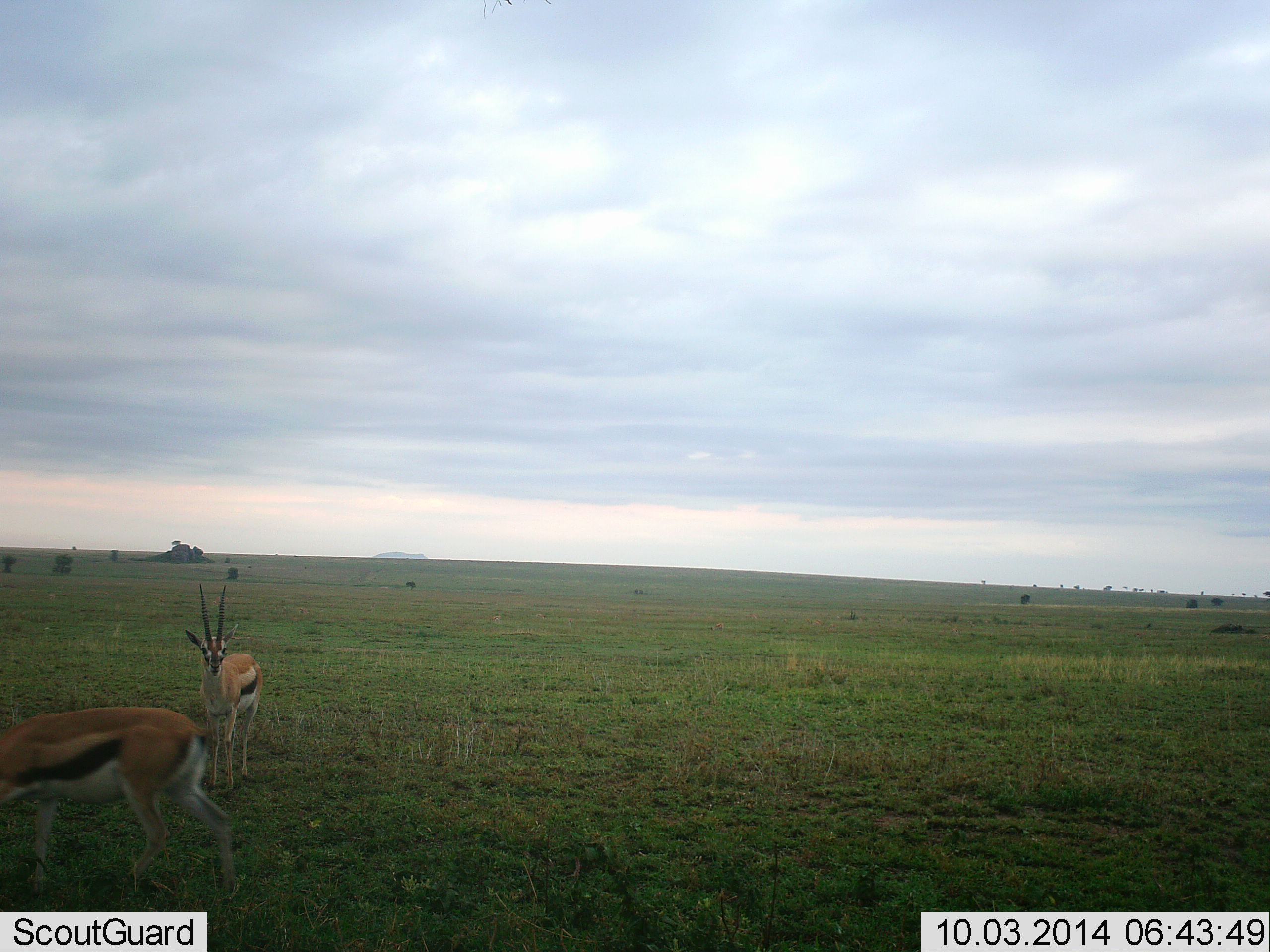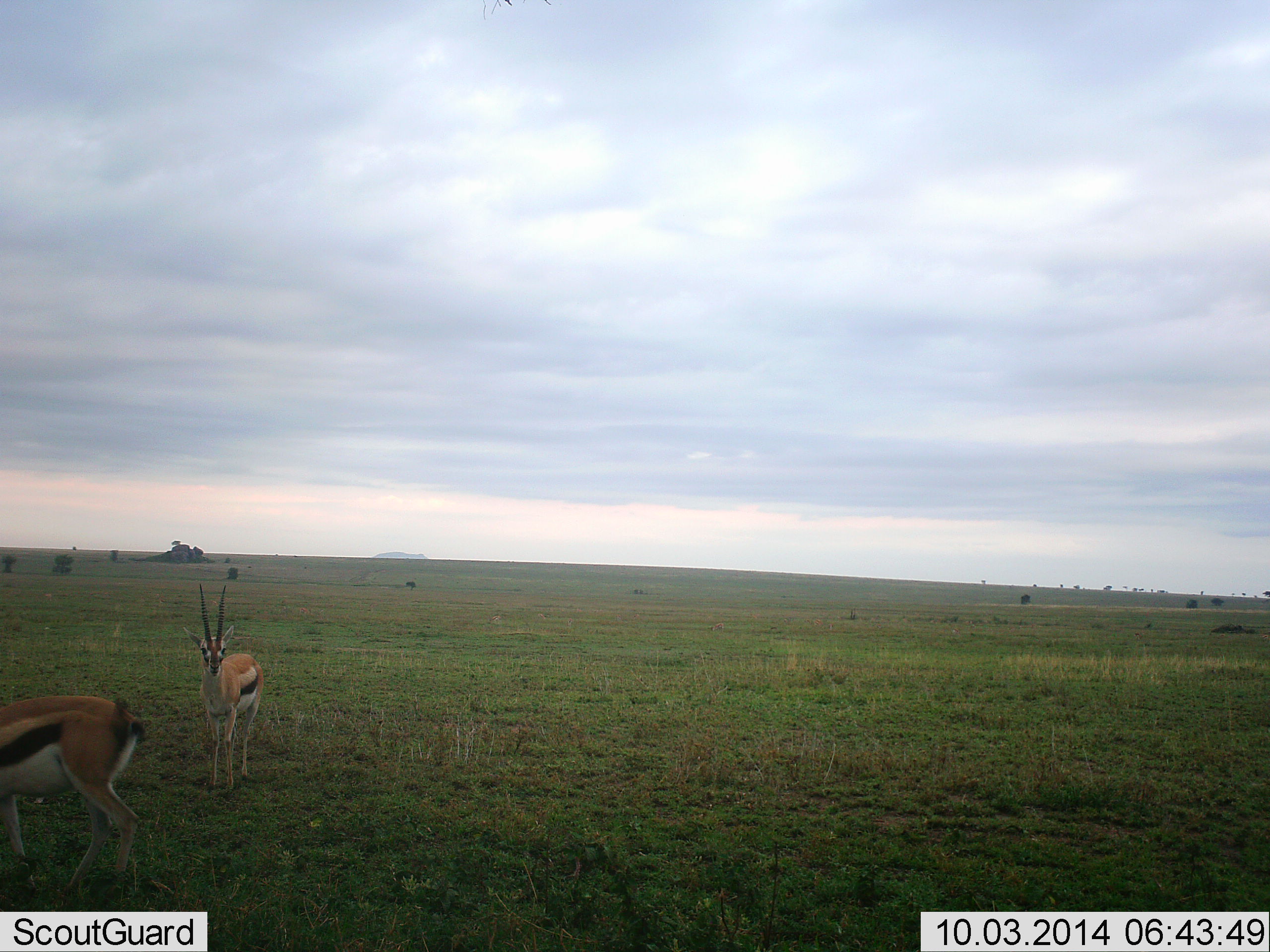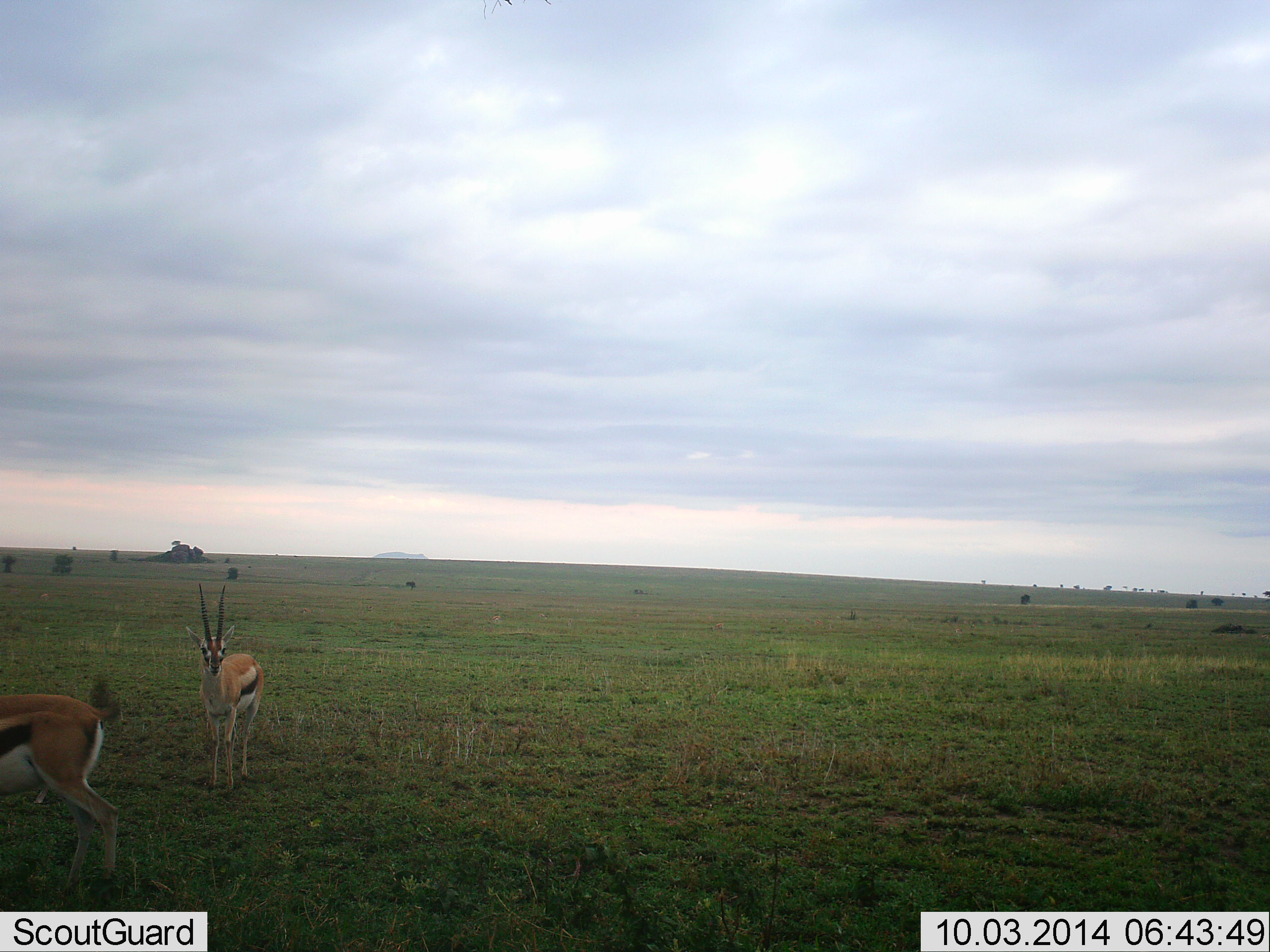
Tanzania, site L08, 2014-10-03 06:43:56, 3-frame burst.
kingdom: Animalia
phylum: Chordata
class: Mammalia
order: Artiodactyla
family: Bovidae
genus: Eudorcas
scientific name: Eudorcas thomsonii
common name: thomson's gazelle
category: gazellethomsons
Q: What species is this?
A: Gazellethomsons (thomson's gazelle) (Eudorcas thomsonii).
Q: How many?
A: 2.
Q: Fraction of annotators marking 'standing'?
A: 90%.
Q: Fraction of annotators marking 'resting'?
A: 10%.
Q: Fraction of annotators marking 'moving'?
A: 70%.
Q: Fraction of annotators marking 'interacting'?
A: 0%.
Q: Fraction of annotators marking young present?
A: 0%.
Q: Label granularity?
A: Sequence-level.